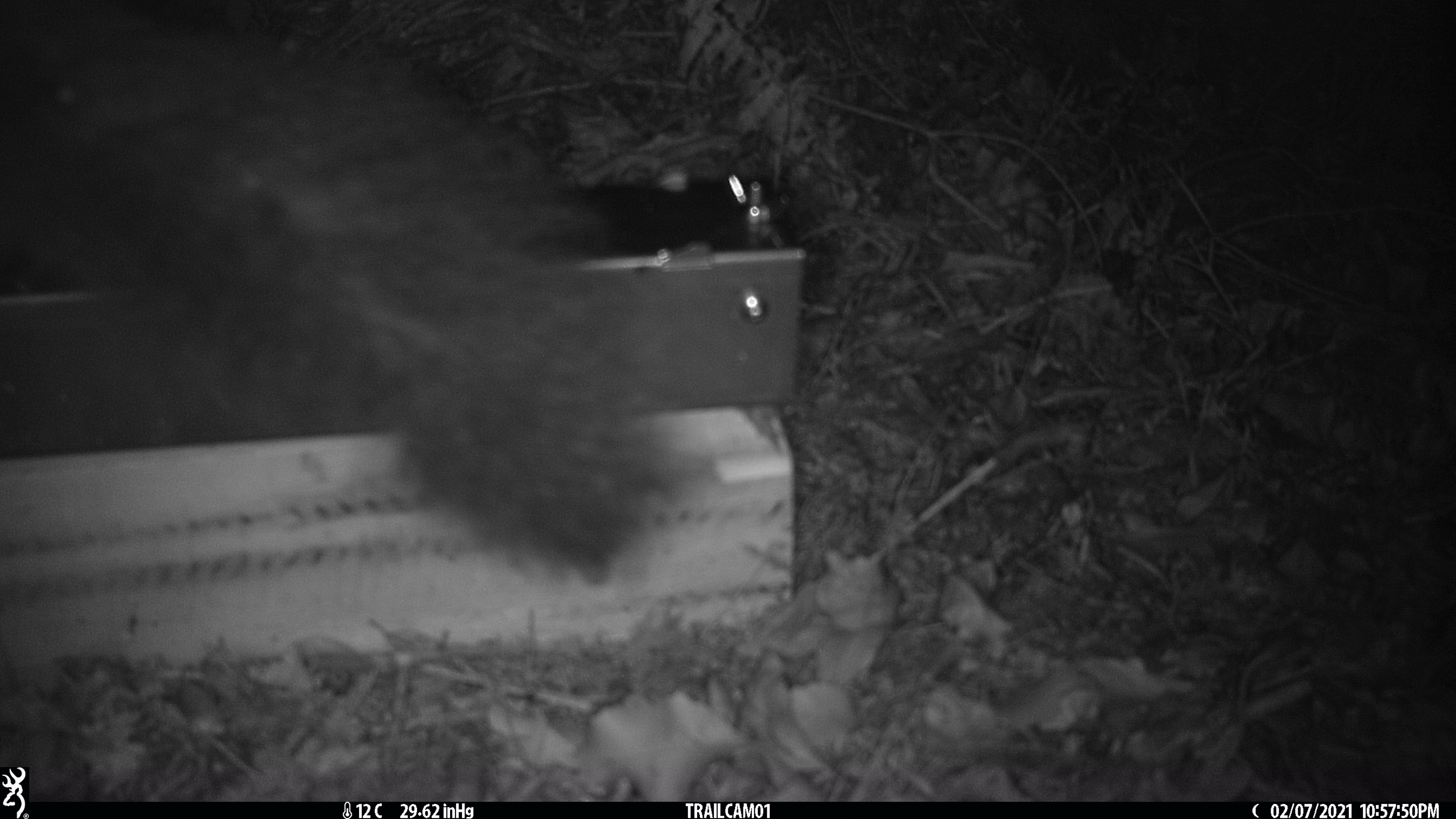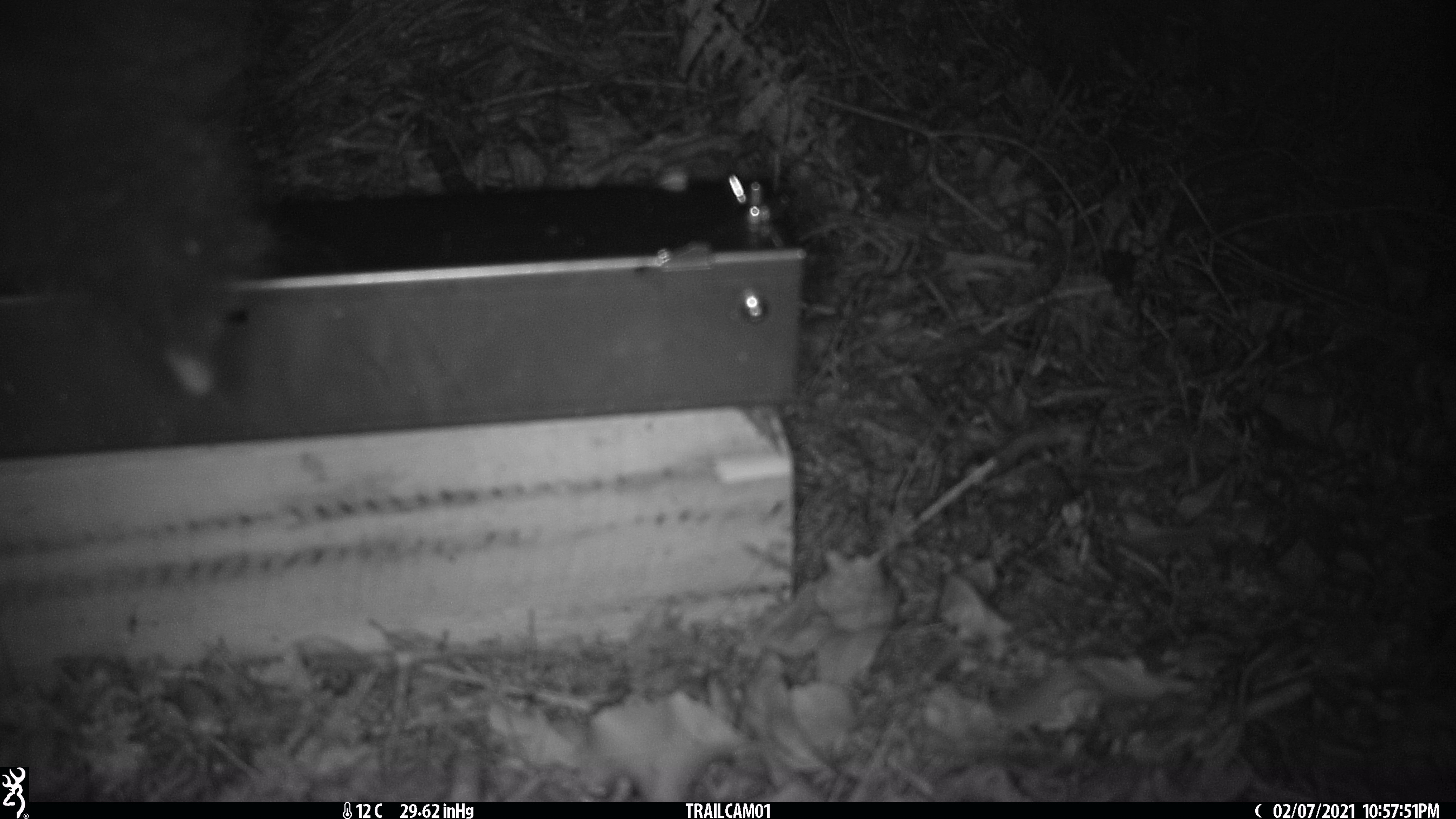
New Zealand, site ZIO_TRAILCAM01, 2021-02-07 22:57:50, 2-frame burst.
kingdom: Animalia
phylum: Chordata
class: Mammalia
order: Diprotodontia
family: Phalangeridae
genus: Trichosurus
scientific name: Trichosurus vulpecula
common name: common brushtail possum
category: possum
Possum (common brushtail possum) (Trichosurus vulpecula).